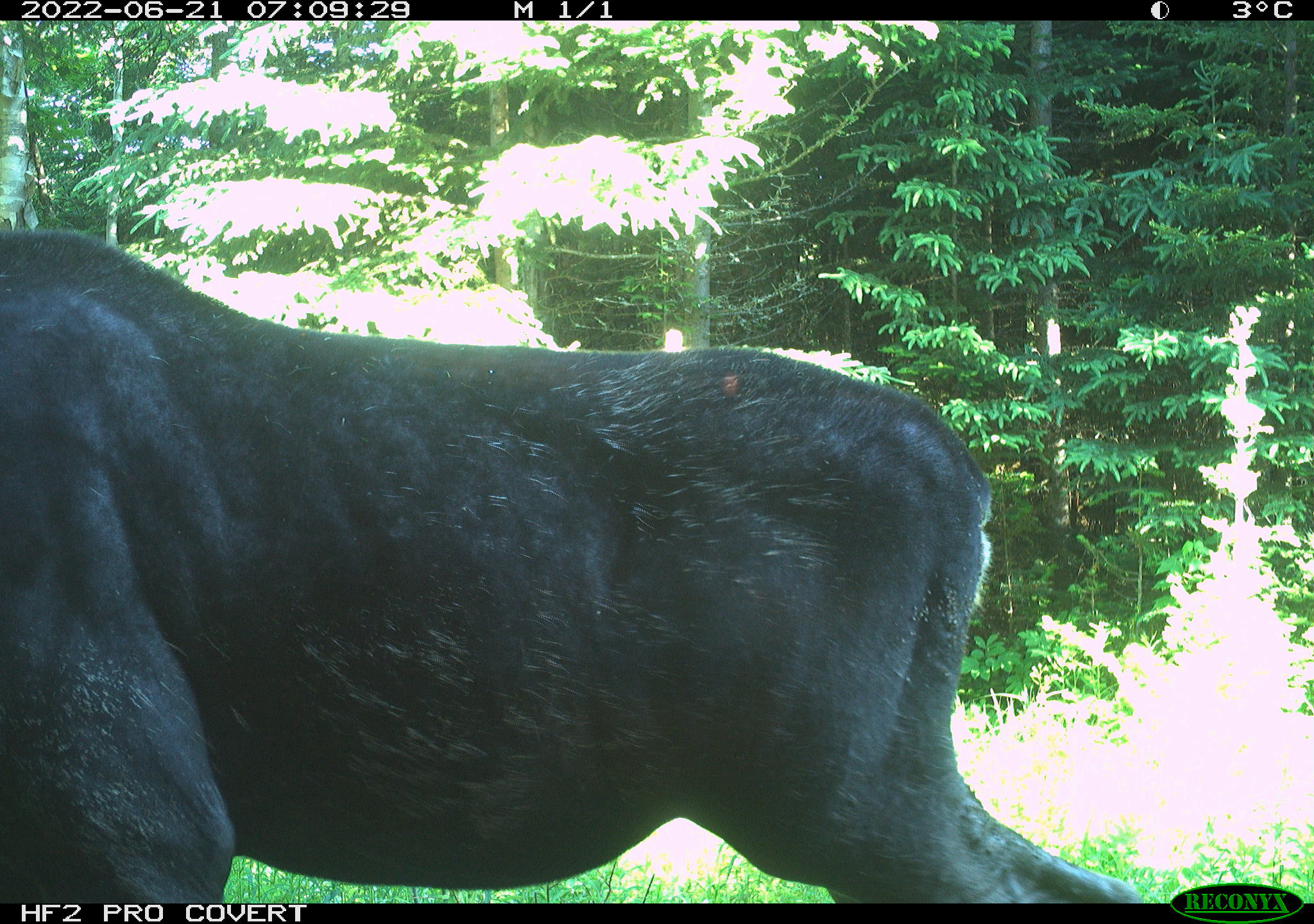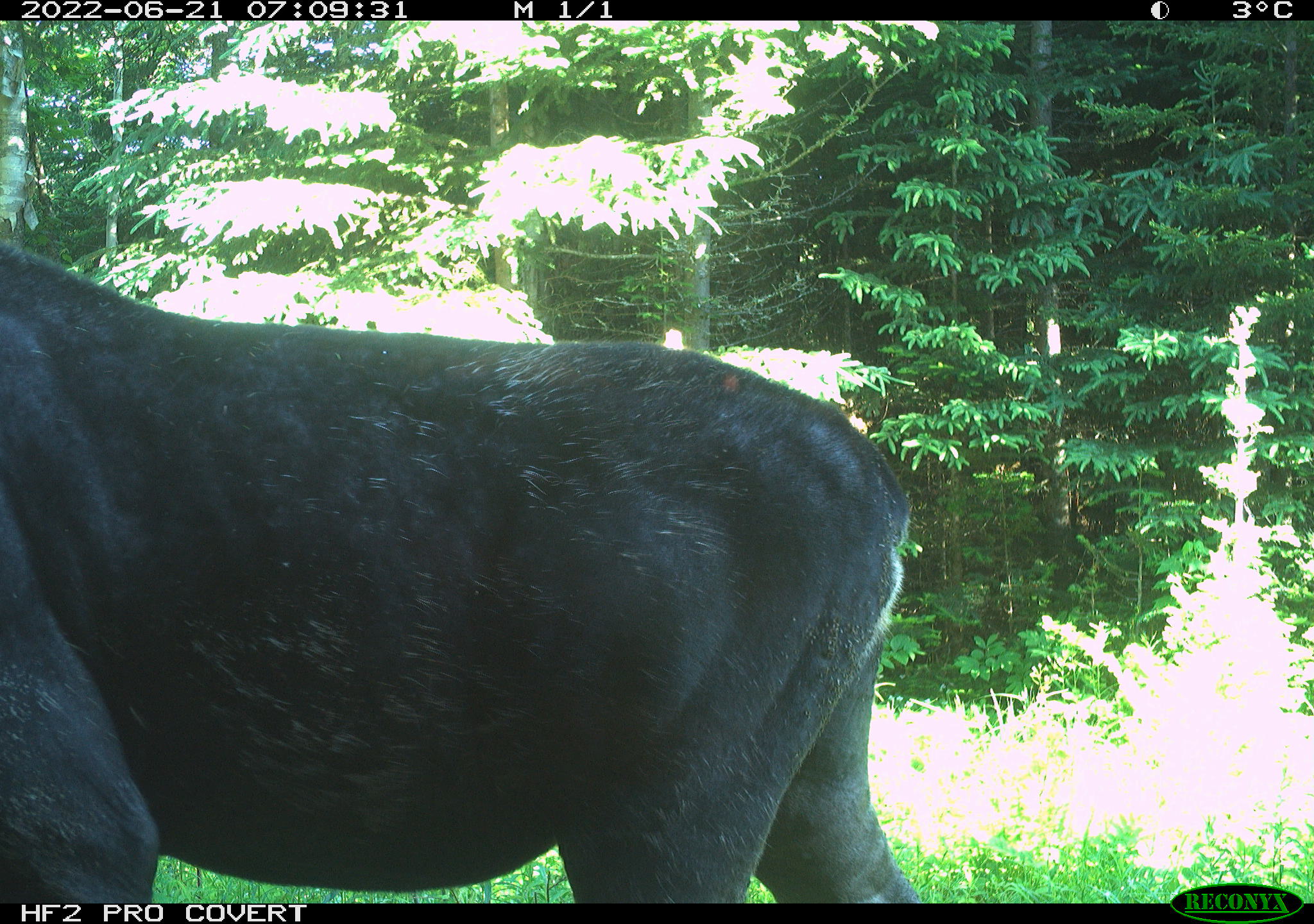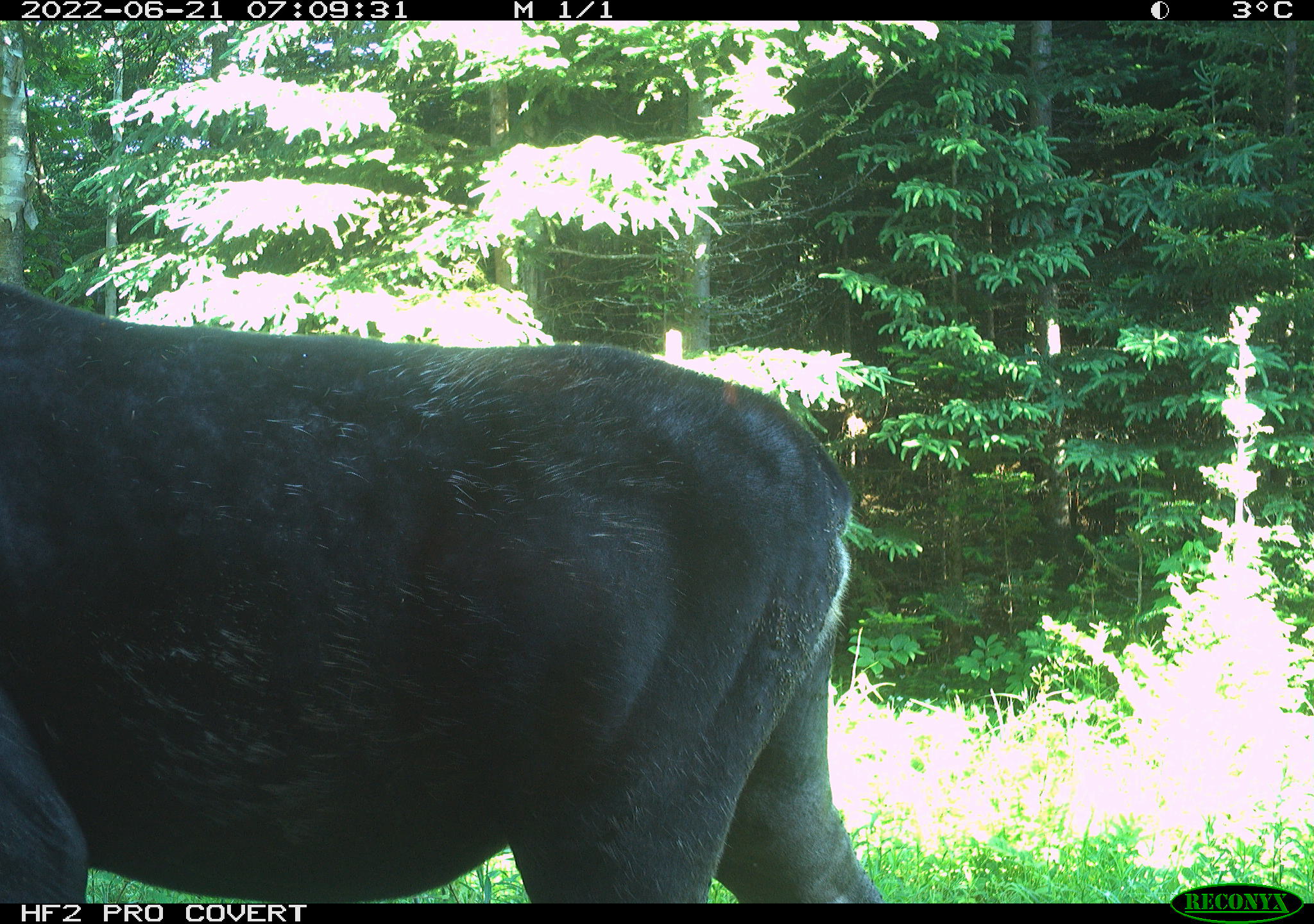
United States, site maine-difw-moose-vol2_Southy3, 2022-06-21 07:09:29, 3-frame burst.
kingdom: Animalia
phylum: Chordata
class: Mammalia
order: Artiodactyla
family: Cervidae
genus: Alces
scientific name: Alces alces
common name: moose